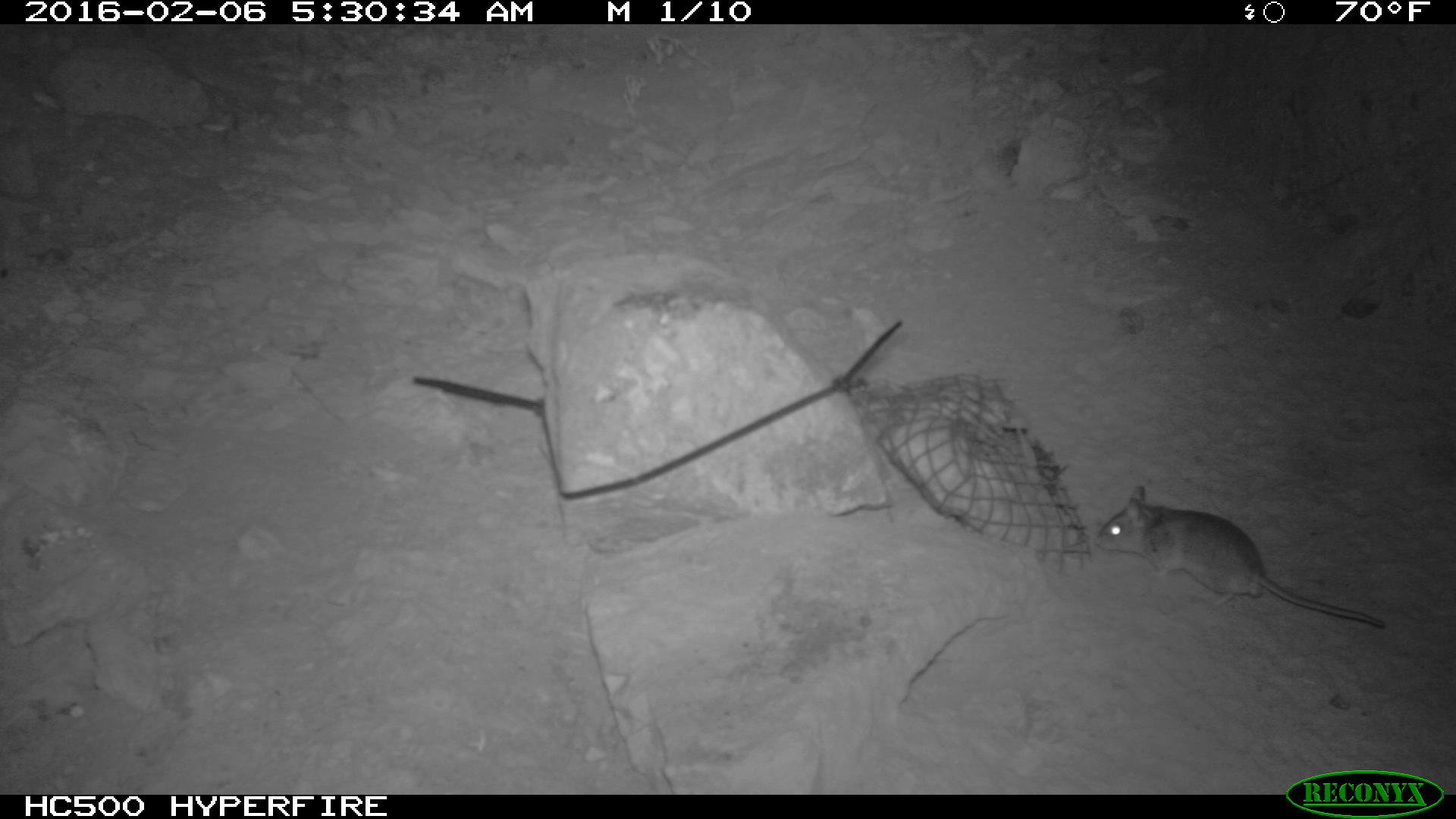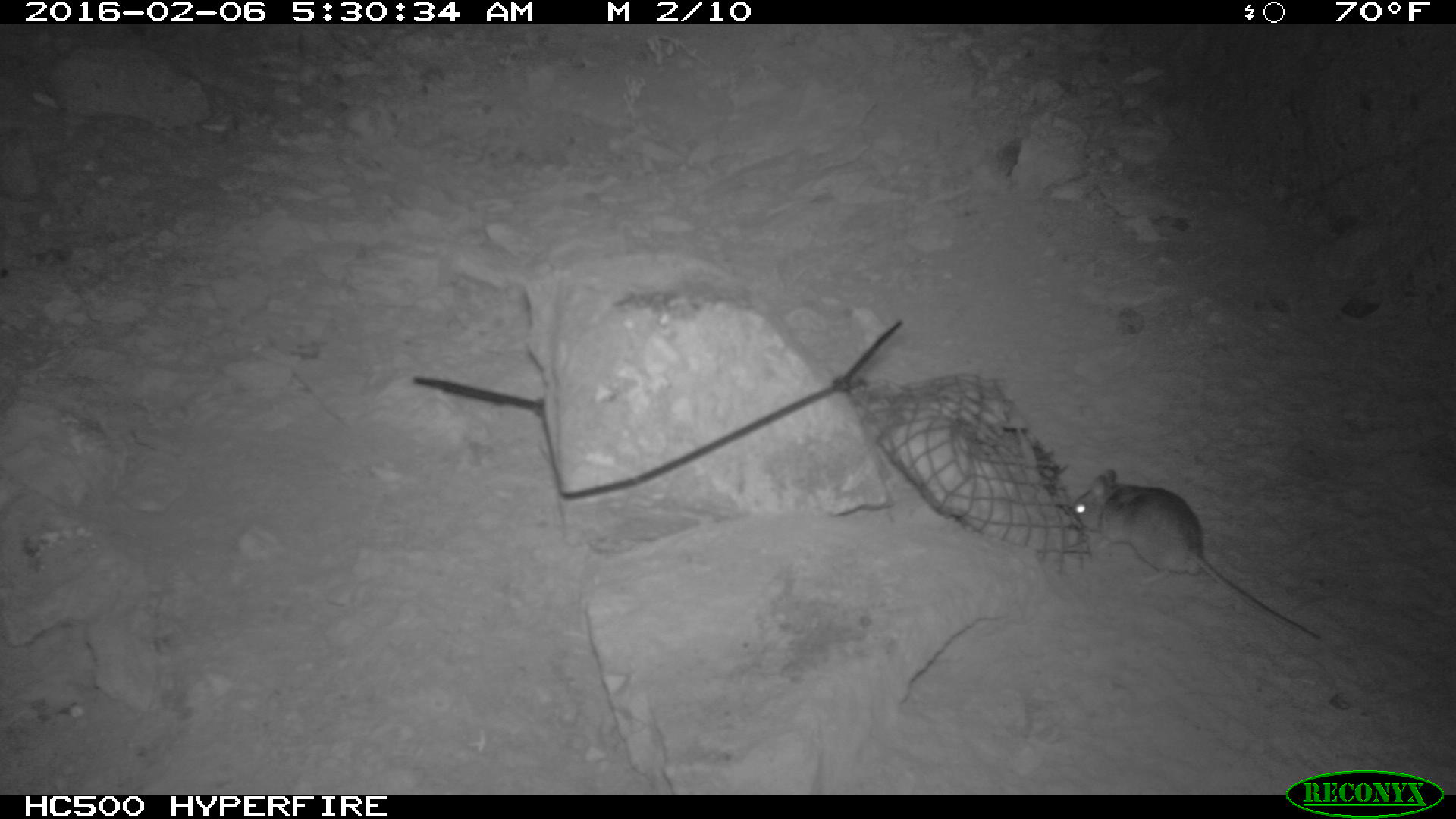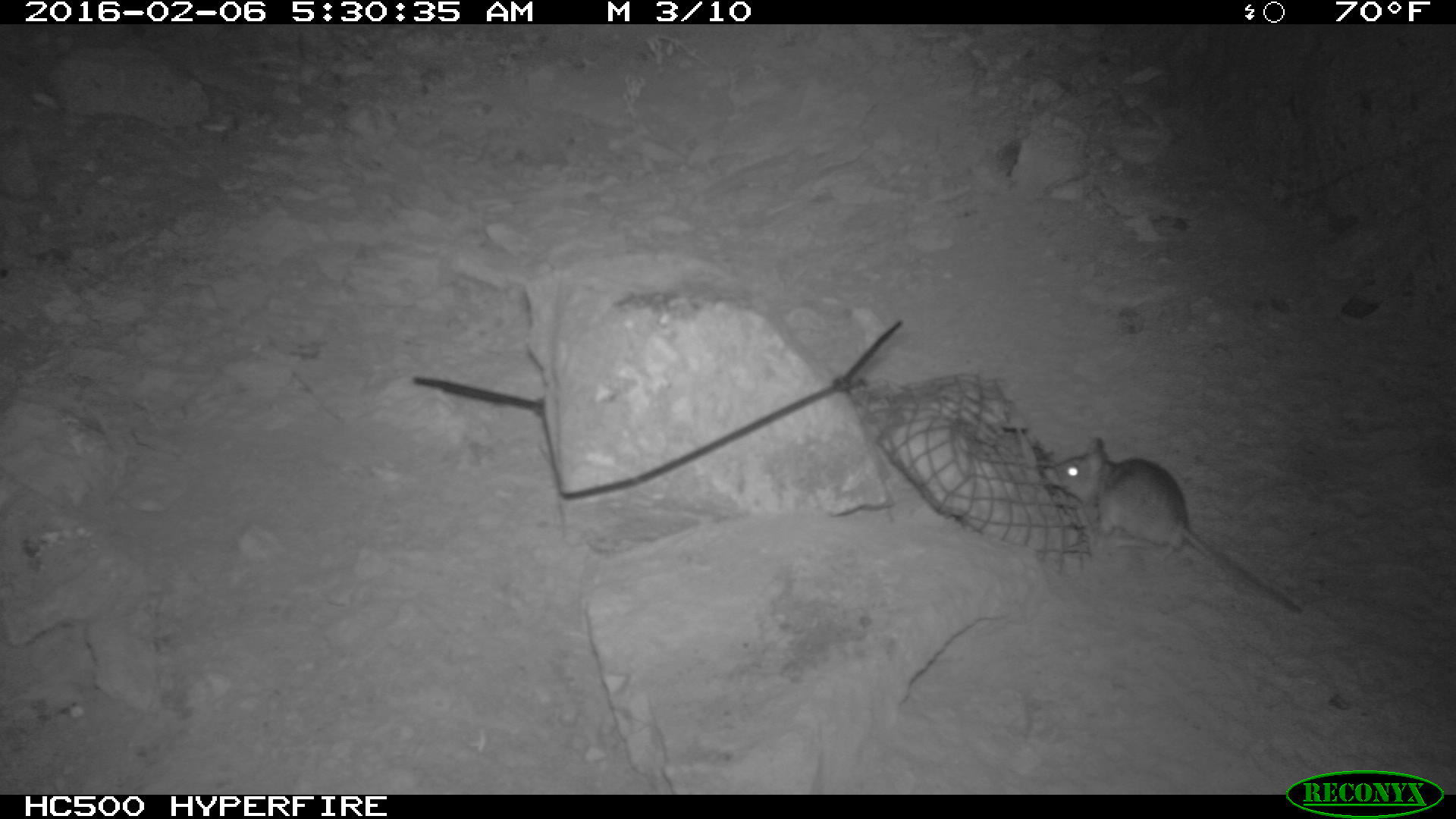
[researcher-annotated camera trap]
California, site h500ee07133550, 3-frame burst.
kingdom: Animalia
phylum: Chordata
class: Mammalia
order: Rodentia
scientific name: Rodentia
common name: rodent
Rodent (Rodentia).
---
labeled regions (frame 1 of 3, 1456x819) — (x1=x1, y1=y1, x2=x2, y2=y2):
rodent: (x1=1096, y1=485, x2=1384, y2=628)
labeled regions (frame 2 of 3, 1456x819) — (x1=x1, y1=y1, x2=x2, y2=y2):
rodent: (x1=1069, y1=466, x2=1326, y2=642)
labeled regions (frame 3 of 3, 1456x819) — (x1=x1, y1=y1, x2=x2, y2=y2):
rodent: (x1=1046, y1=437, x2=1302, y2=613)